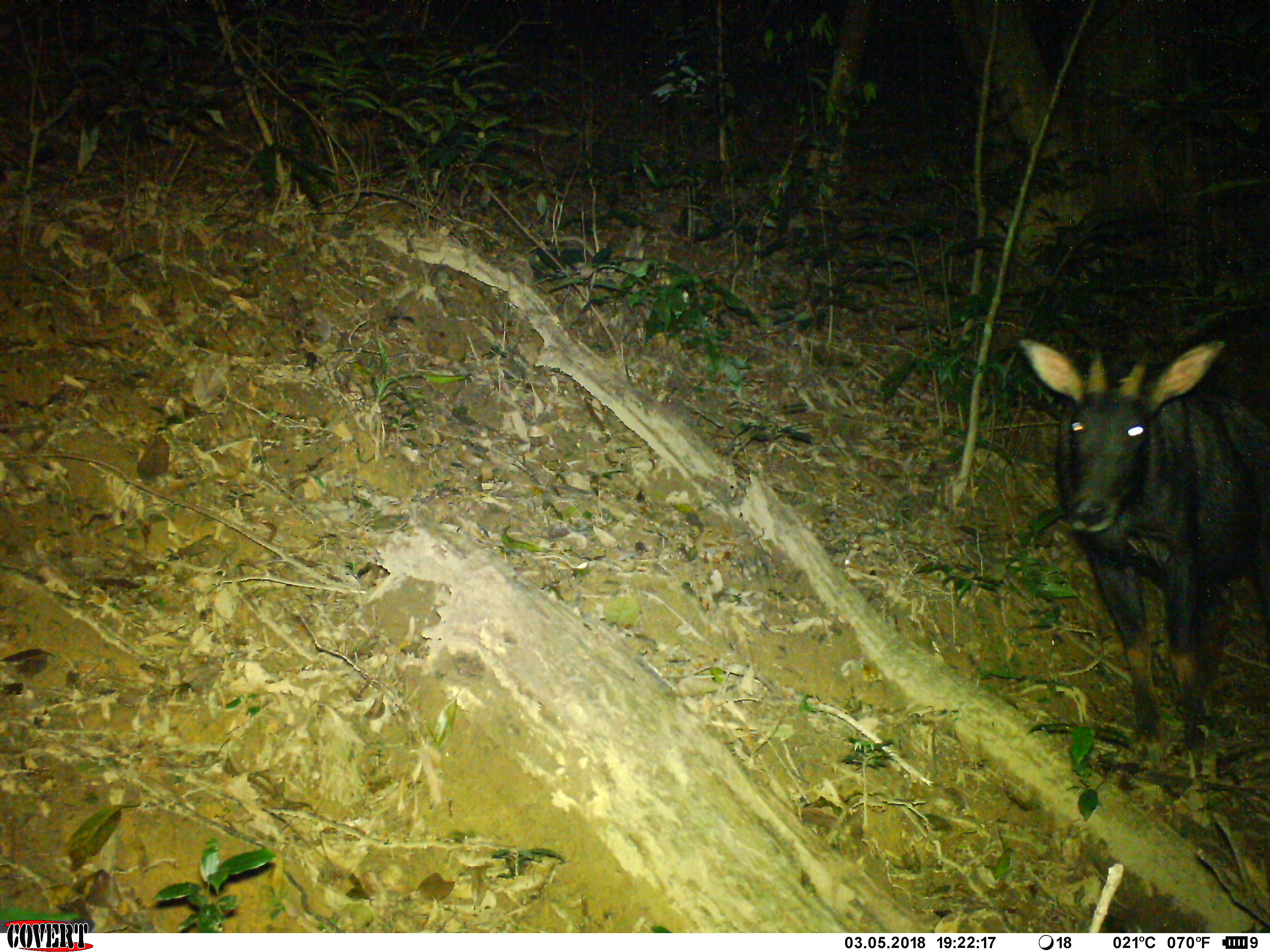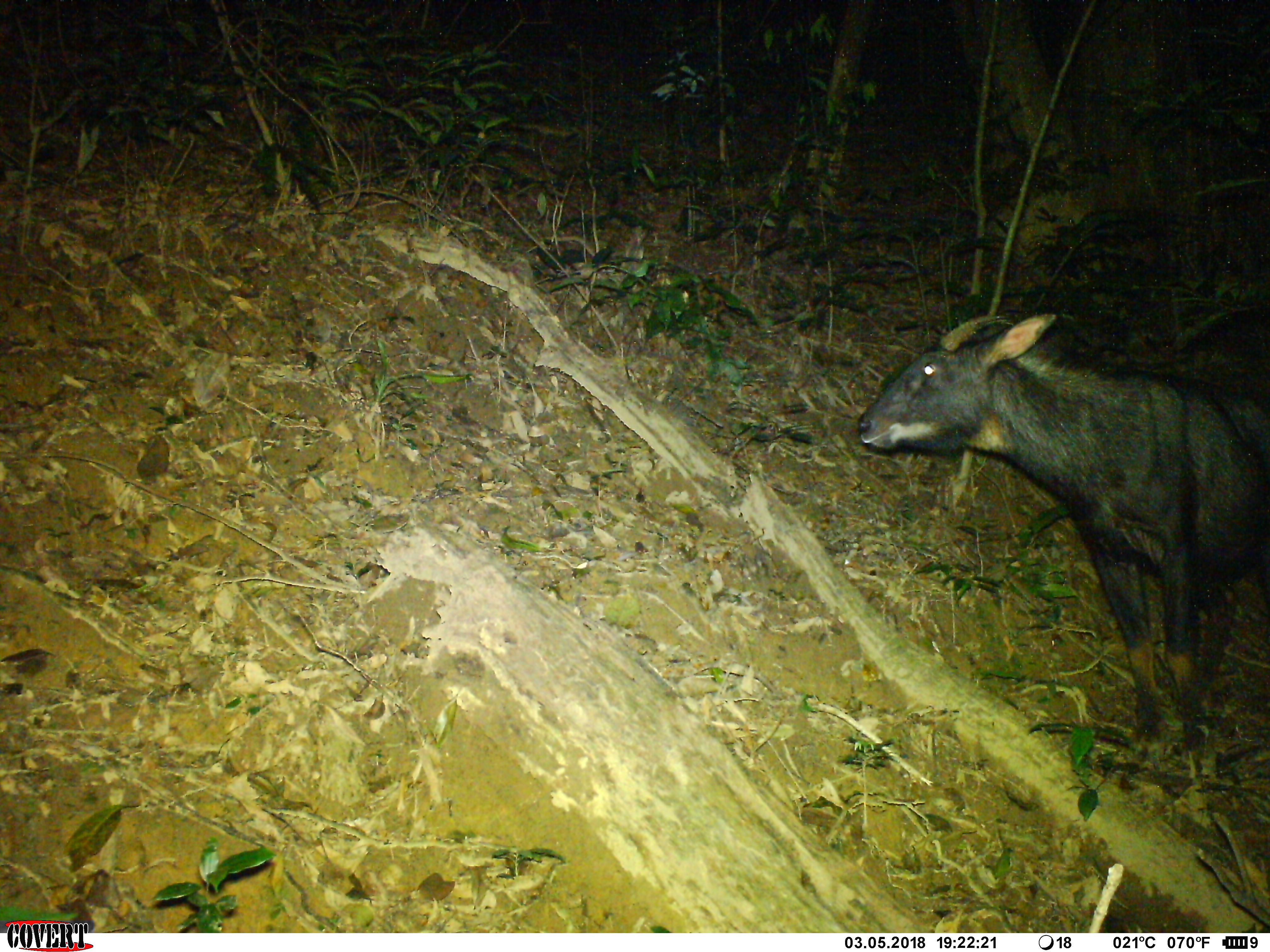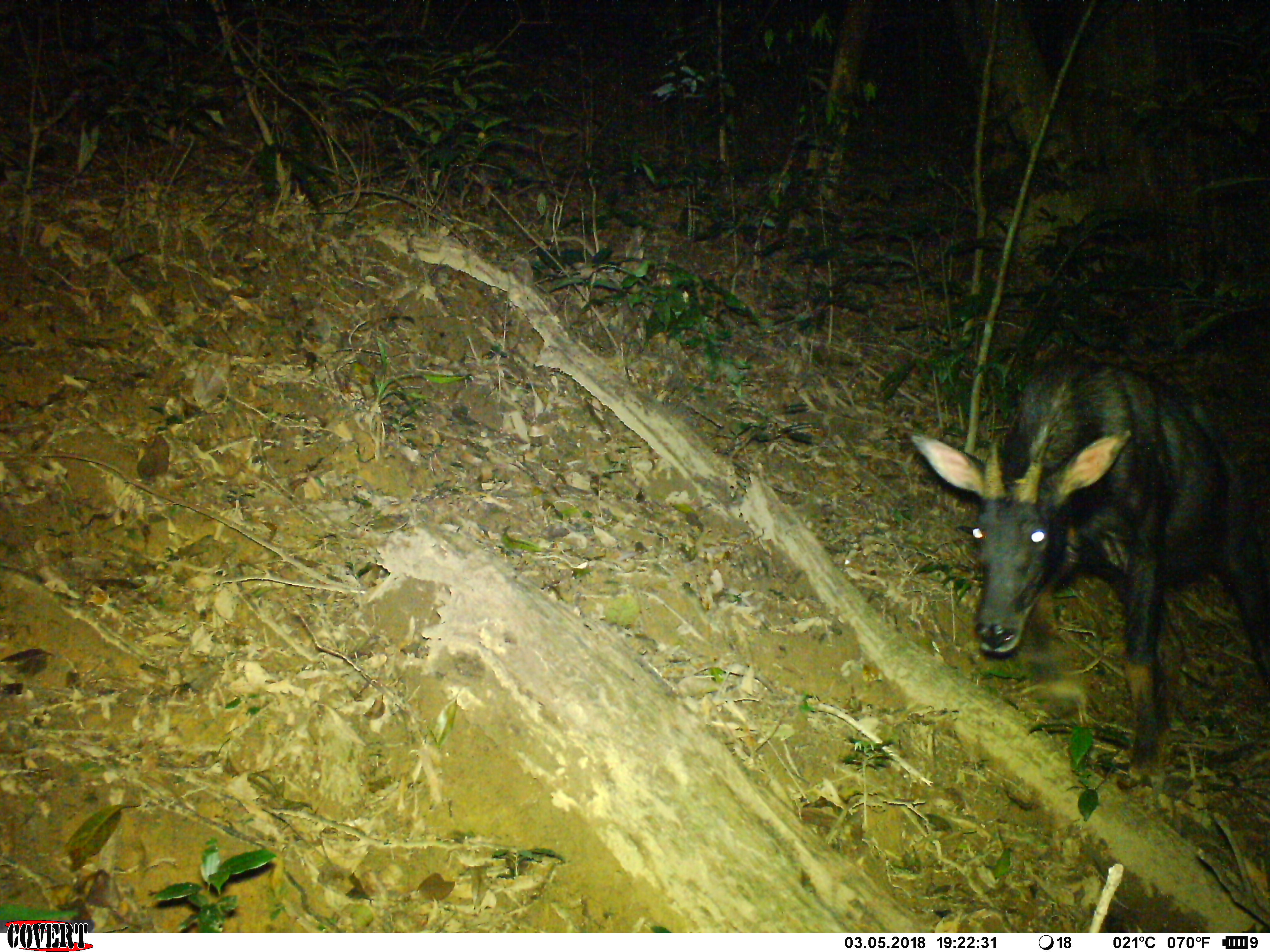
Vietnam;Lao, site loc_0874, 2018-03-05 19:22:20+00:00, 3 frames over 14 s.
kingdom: Animalia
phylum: Chordata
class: Mammalia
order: Artiodactyla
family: Bovidae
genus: Capricornis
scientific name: Capricornis sumatraensis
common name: chinese serow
Chinese serow (Capricornis sumatraensis). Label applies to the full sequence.